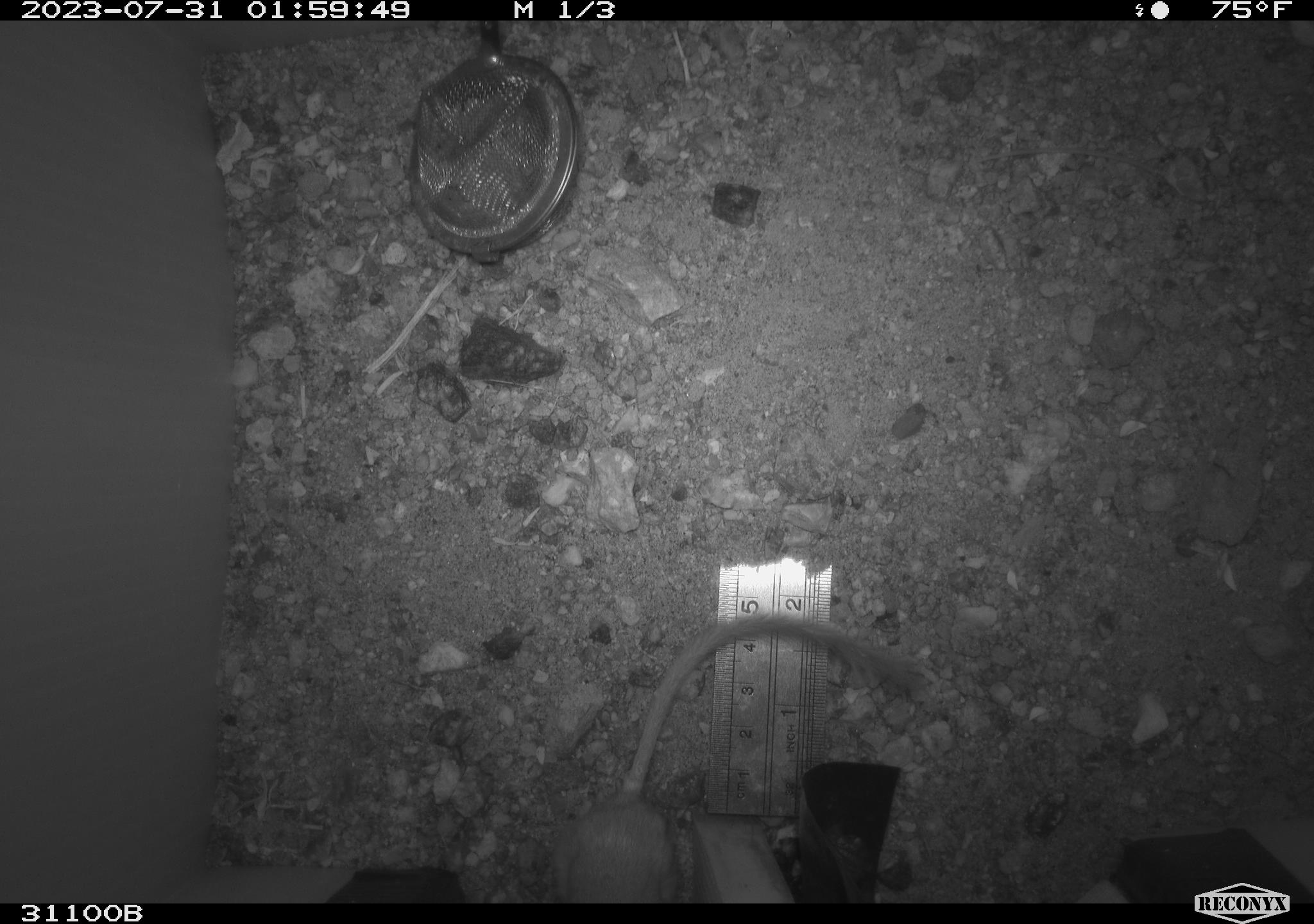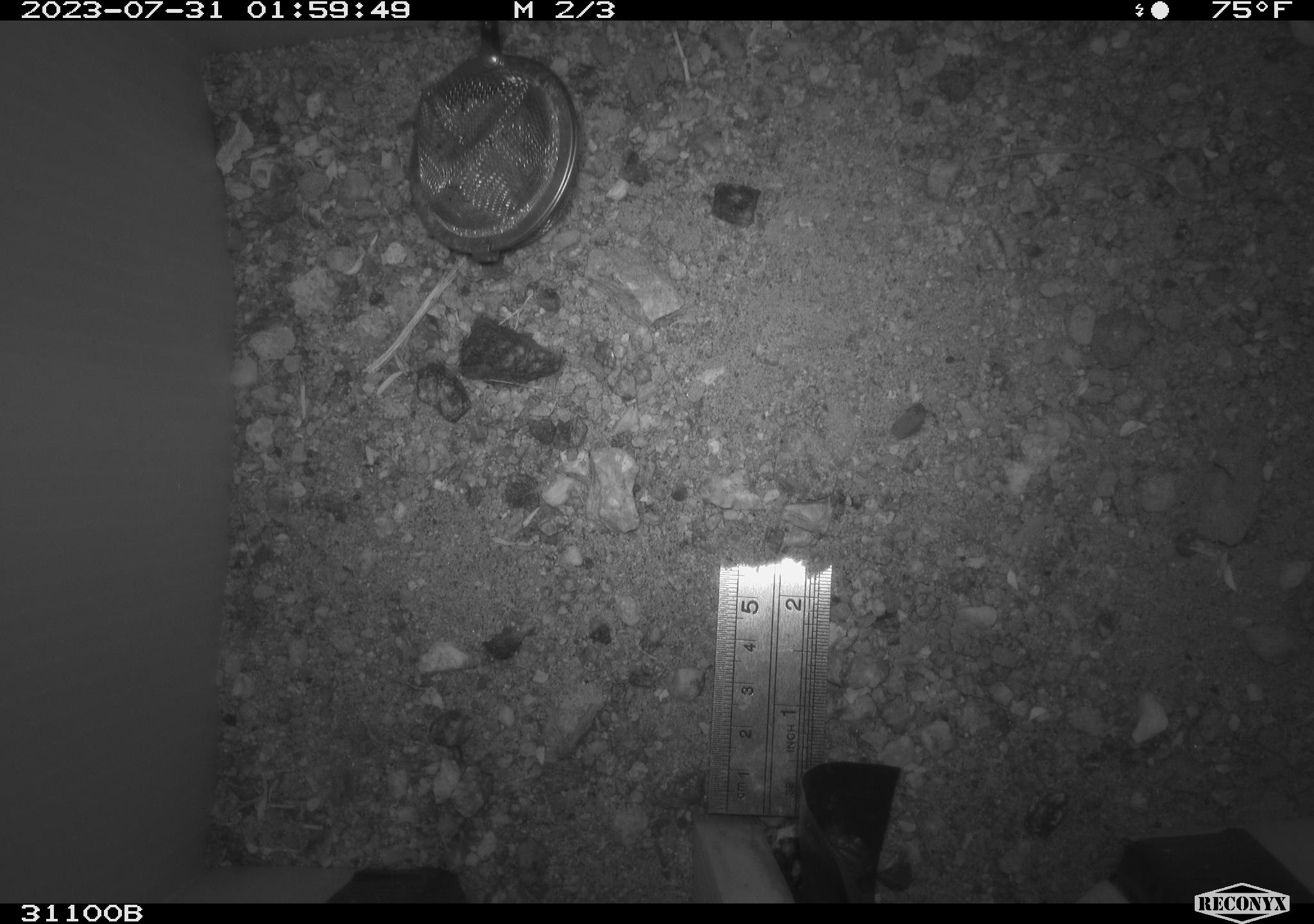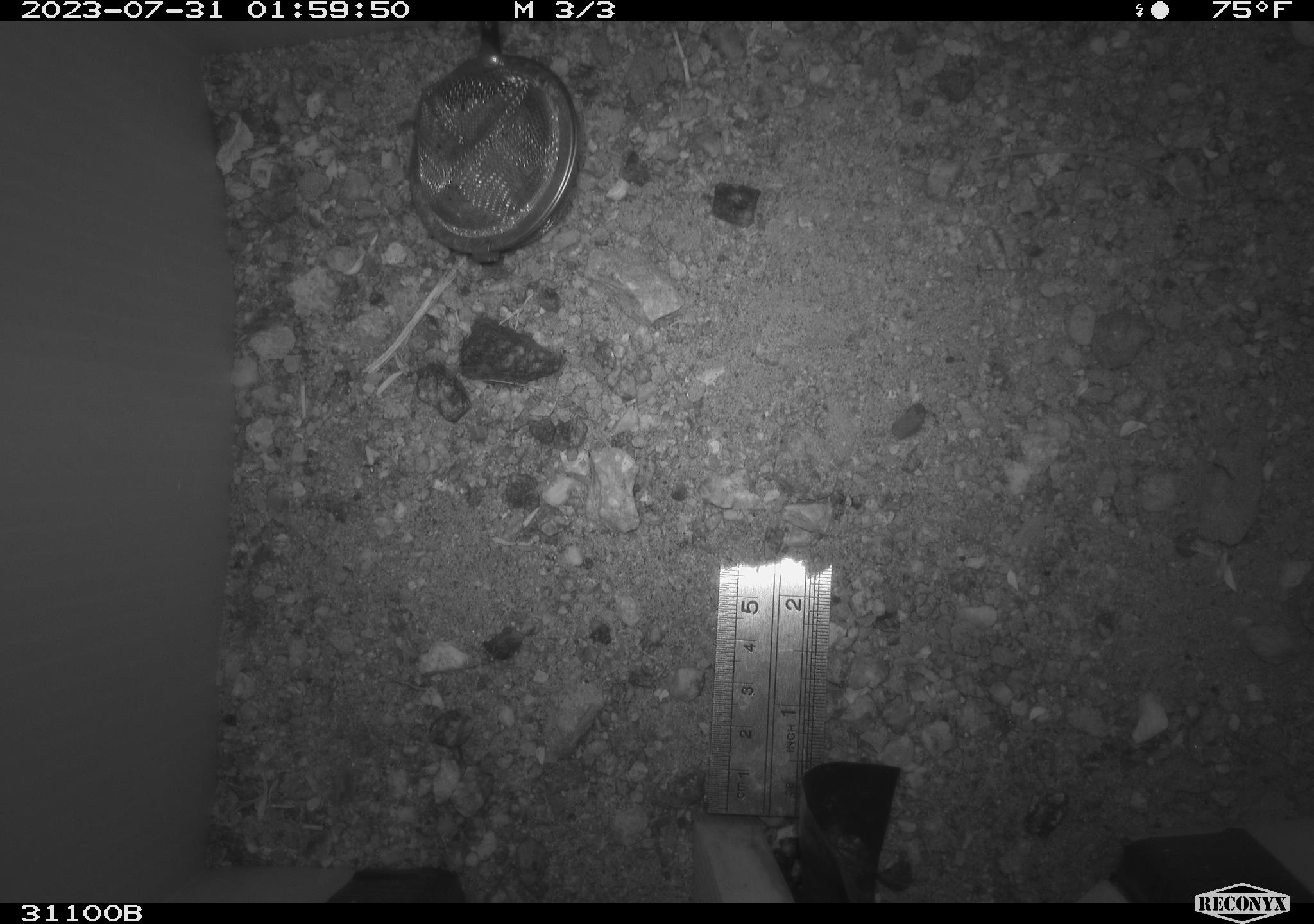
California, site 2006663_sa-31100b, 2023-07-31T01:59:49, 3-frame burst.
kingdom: Animalia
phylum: Chordata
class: Mammalia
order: Rodentia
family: Heteromyidae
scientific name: Heteromyidae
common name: kangaroo rats and pocket mice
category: heteromyidae family